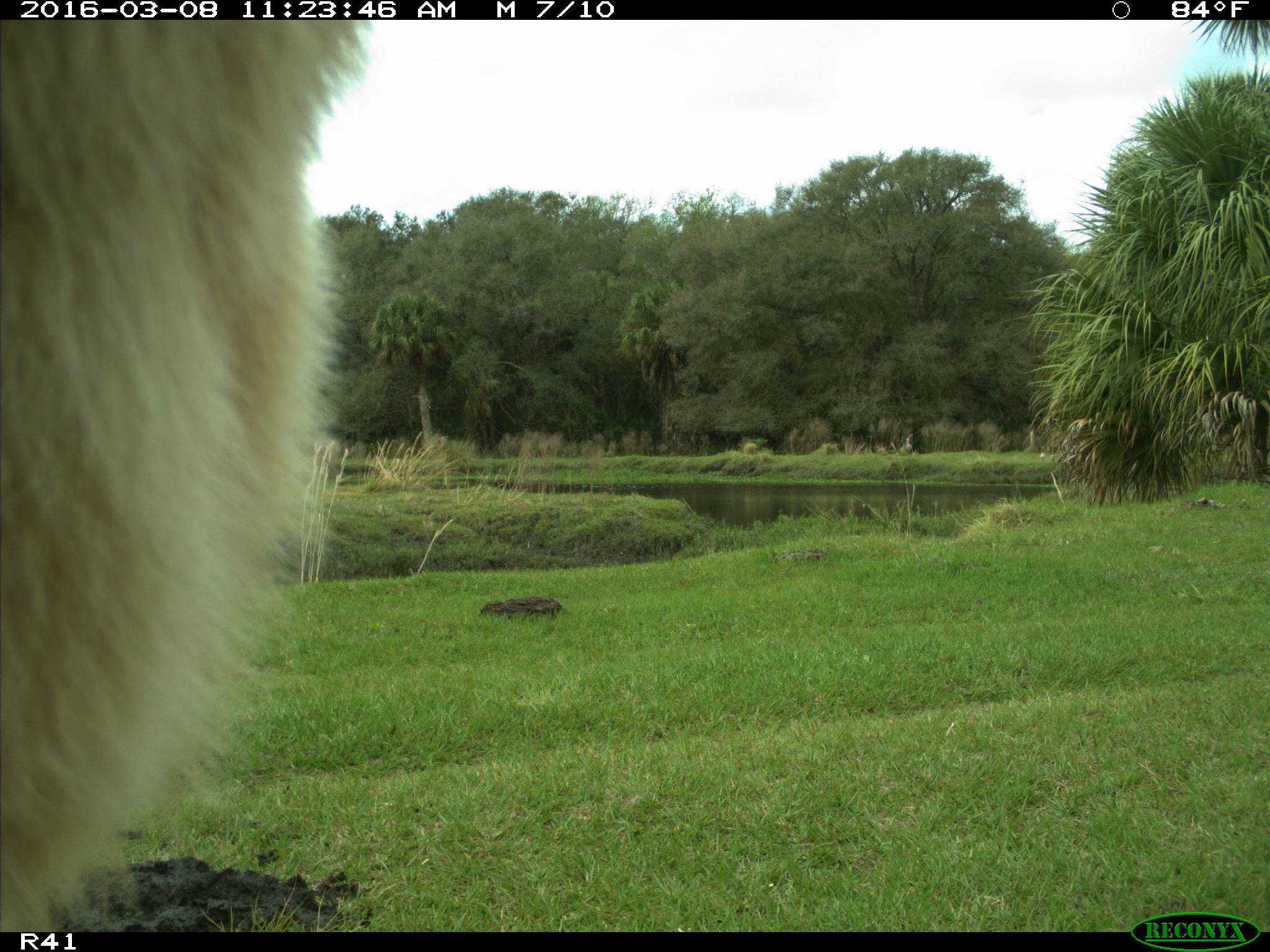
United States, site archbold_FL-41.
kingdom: Animalia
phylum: Chordata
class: Mammalia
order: Artiodactyla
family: Bovidae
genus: Bos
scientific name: Bos taurus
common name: domestic cow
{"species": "Bos taurus (domestic cow)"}